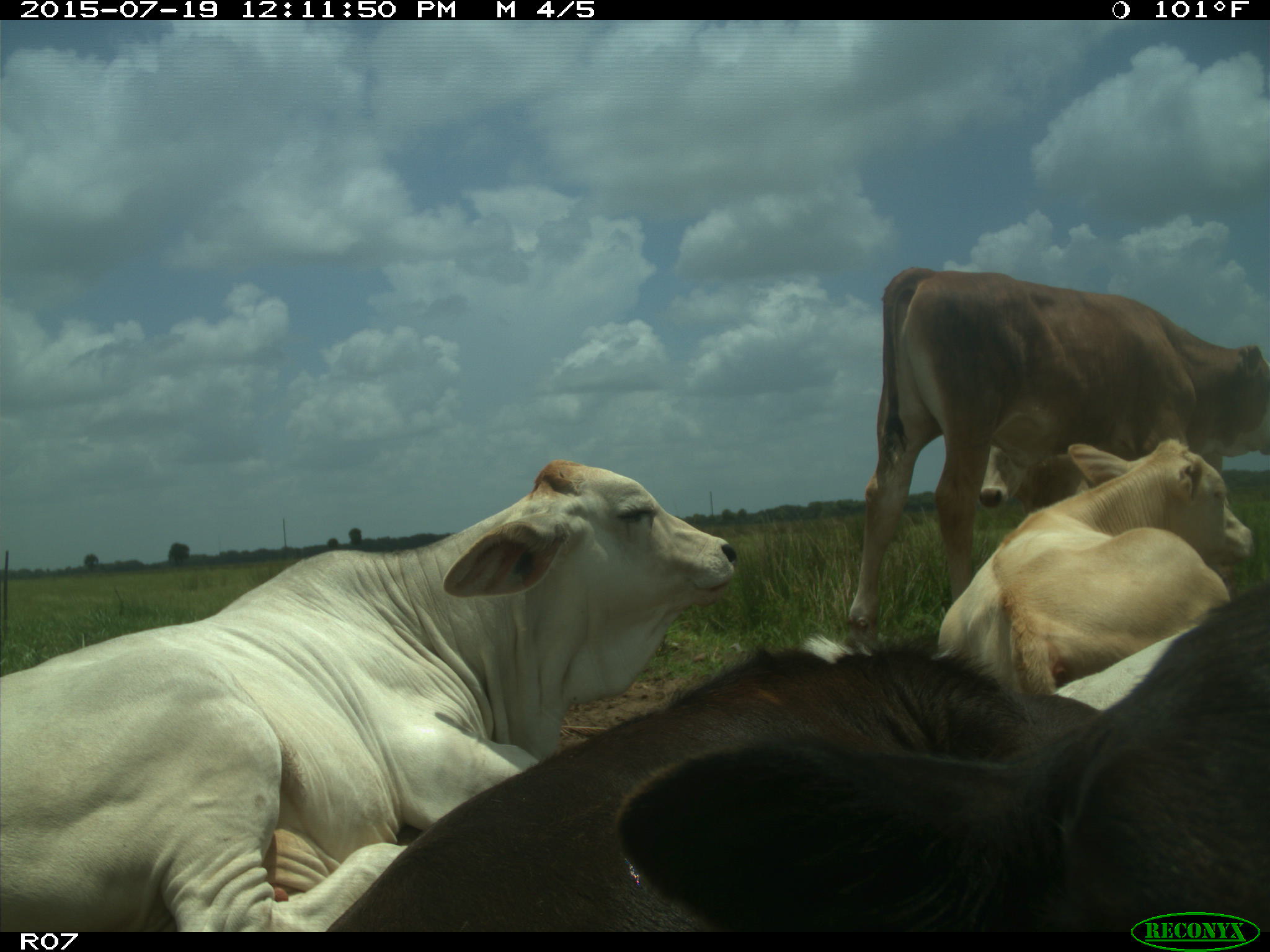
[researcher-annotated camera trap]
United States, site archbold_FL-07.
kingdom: Animalia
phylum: Chordata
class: Mammalia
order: Artiodactyla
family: Bovidae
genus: Bos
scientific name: Bos taurus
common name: domestic cow